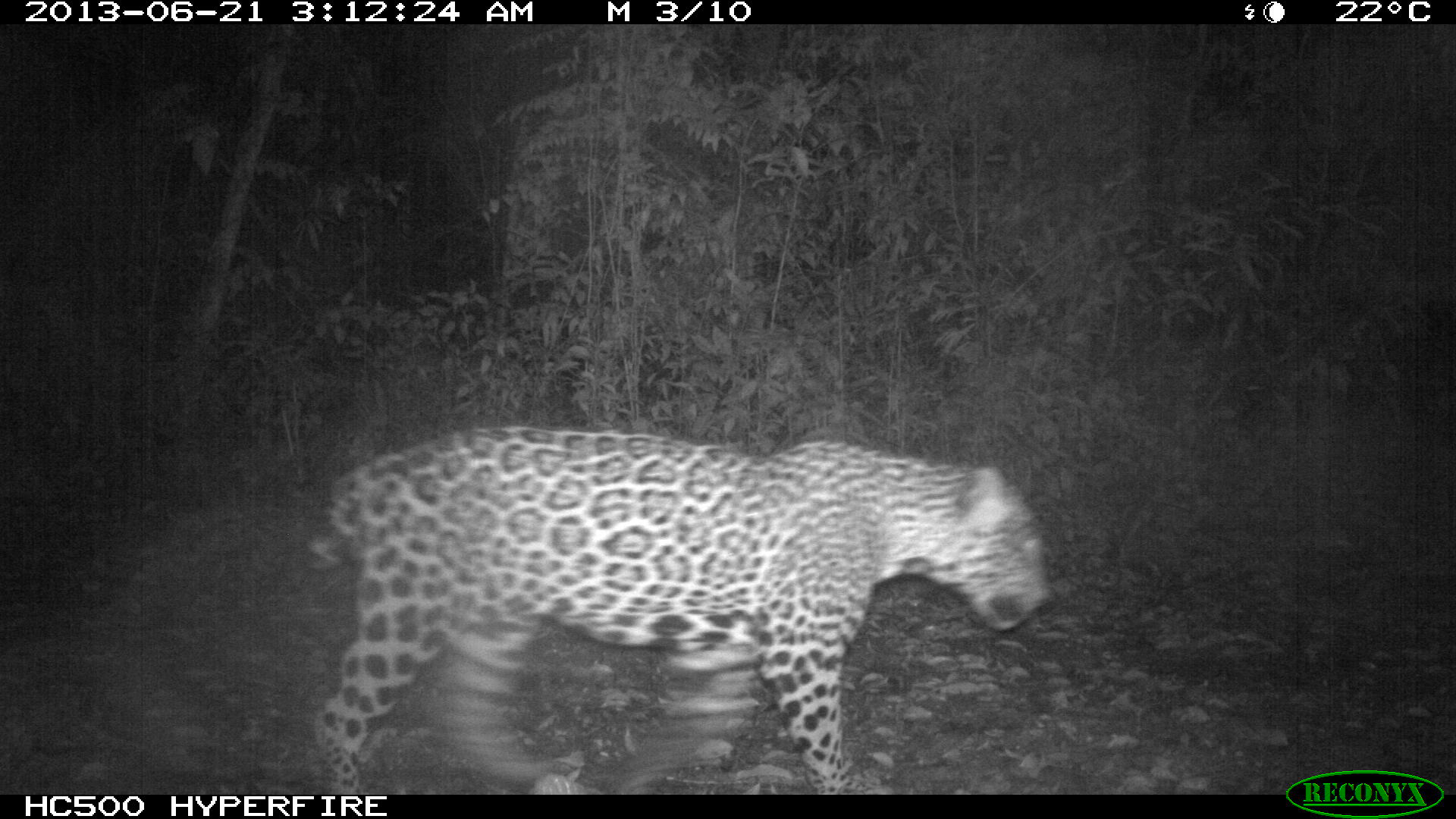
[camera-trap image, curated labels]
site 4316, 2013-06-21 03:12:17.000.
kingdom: Animalia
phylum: Chordata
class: Mammalia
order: Carnivora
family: Felidae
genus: Panthera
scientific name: Panthera onca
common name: jaguar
Panthera onca (jaguar), count 1, sex male.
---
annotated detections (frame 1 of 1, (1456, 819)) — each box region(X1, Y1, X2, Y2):
panthera onca: region(295, 421, 1050, 794)